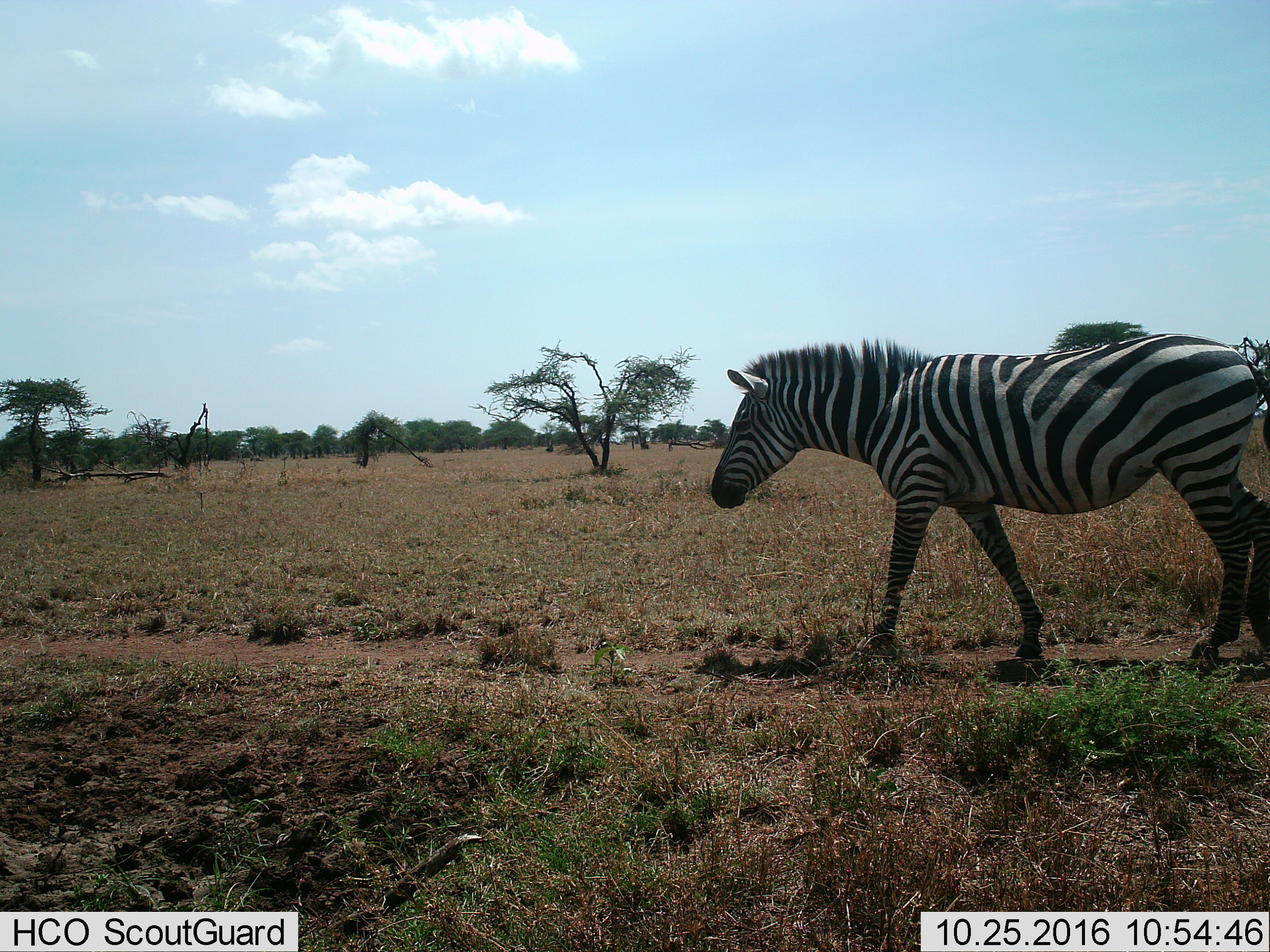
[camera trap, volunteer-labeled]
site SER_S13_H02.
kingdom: Animalia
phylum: Chordata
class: Mammalia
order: Perissodactyla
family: Equidae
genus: Equus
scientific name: Equus quagga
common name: plains zebra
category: zebraplains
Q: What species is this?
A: Zebraplains (plains zebra) (Equus quagga).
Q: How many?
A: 1.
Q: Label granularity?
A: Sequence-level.